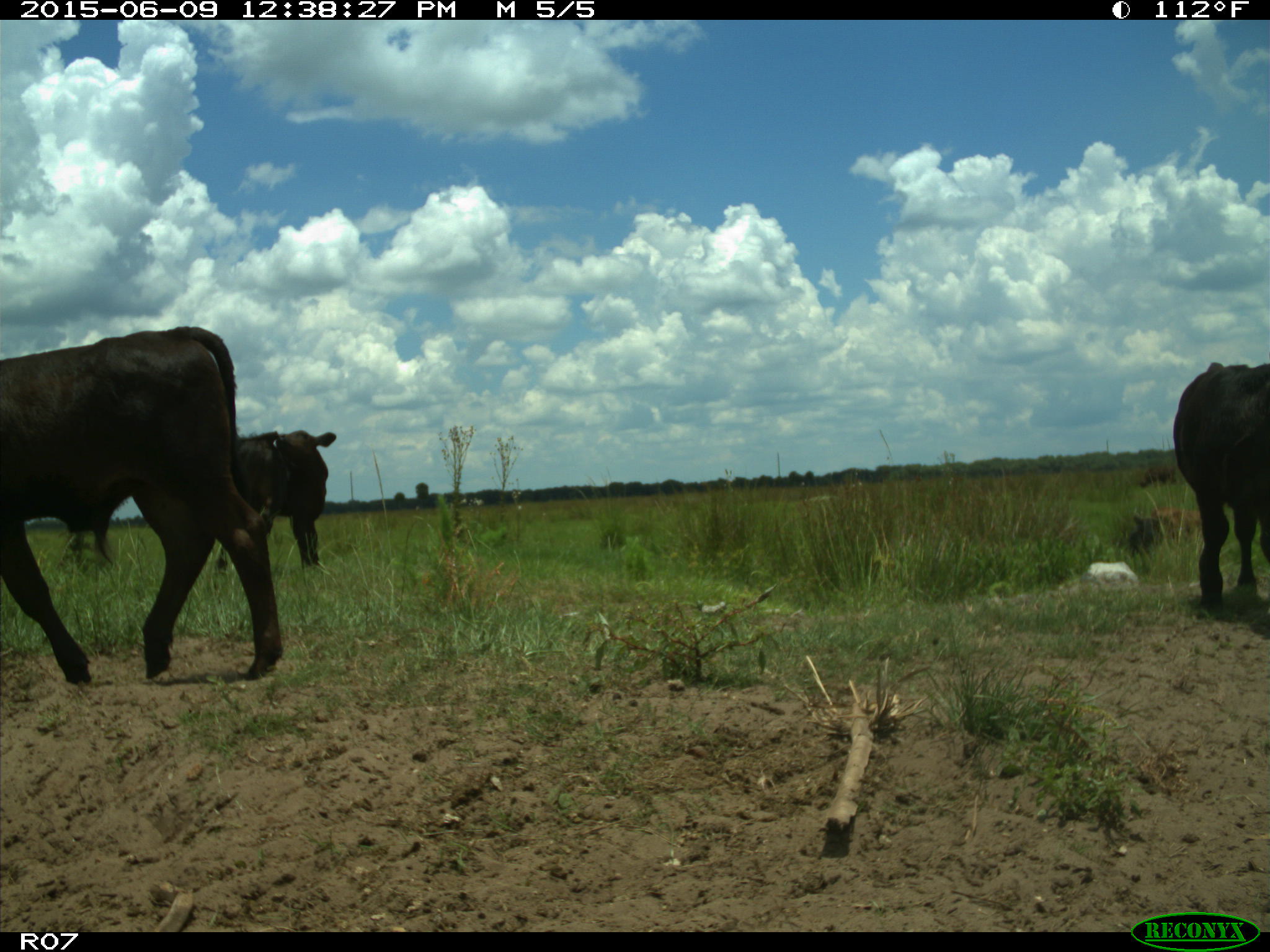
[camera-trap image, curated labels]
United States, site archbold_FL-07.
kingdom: Animalia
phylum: Chordata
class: Mammalia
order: Artiodactyla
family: Bovidae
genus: Bos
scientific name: Bos taurus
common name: domestic cow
Bos taurus (domestic cow).